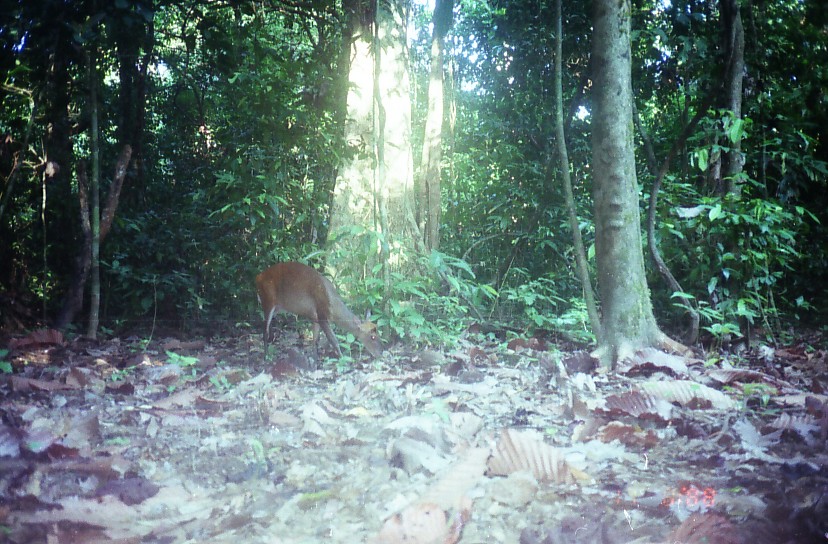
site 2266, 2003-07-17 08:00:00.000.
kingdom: Animalia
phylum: Chordata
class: Mammalia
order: Artiodactyla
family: Cervidae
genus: Muntiacus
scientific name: Muntiacus muntjak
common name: southern red muntjac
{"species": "Muntiacus muntjak (southern red muntjac)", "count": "1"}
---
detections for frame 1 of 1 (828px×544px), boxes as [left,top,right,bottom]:
muntiacus muntjak: [254,260,385,361]